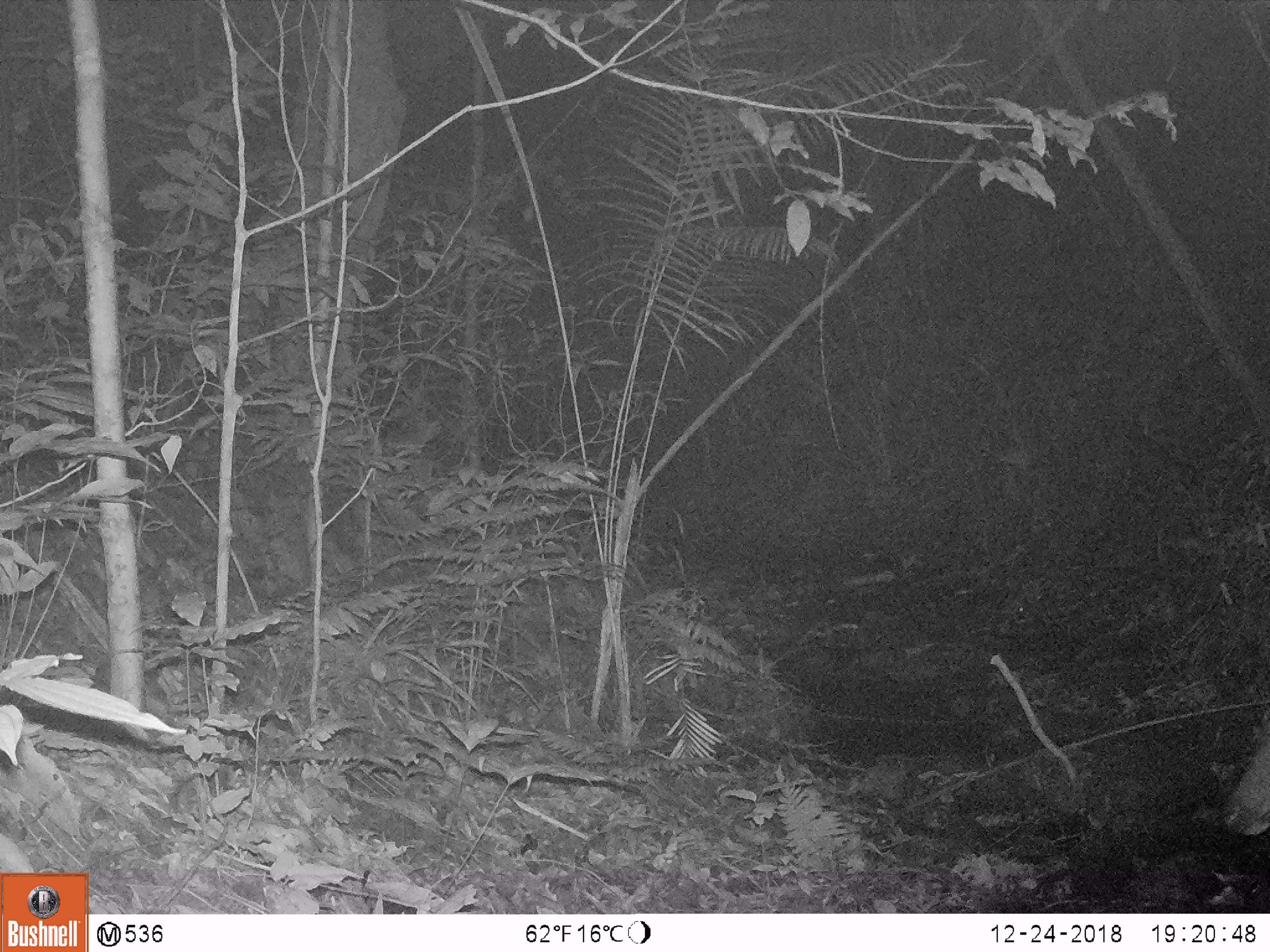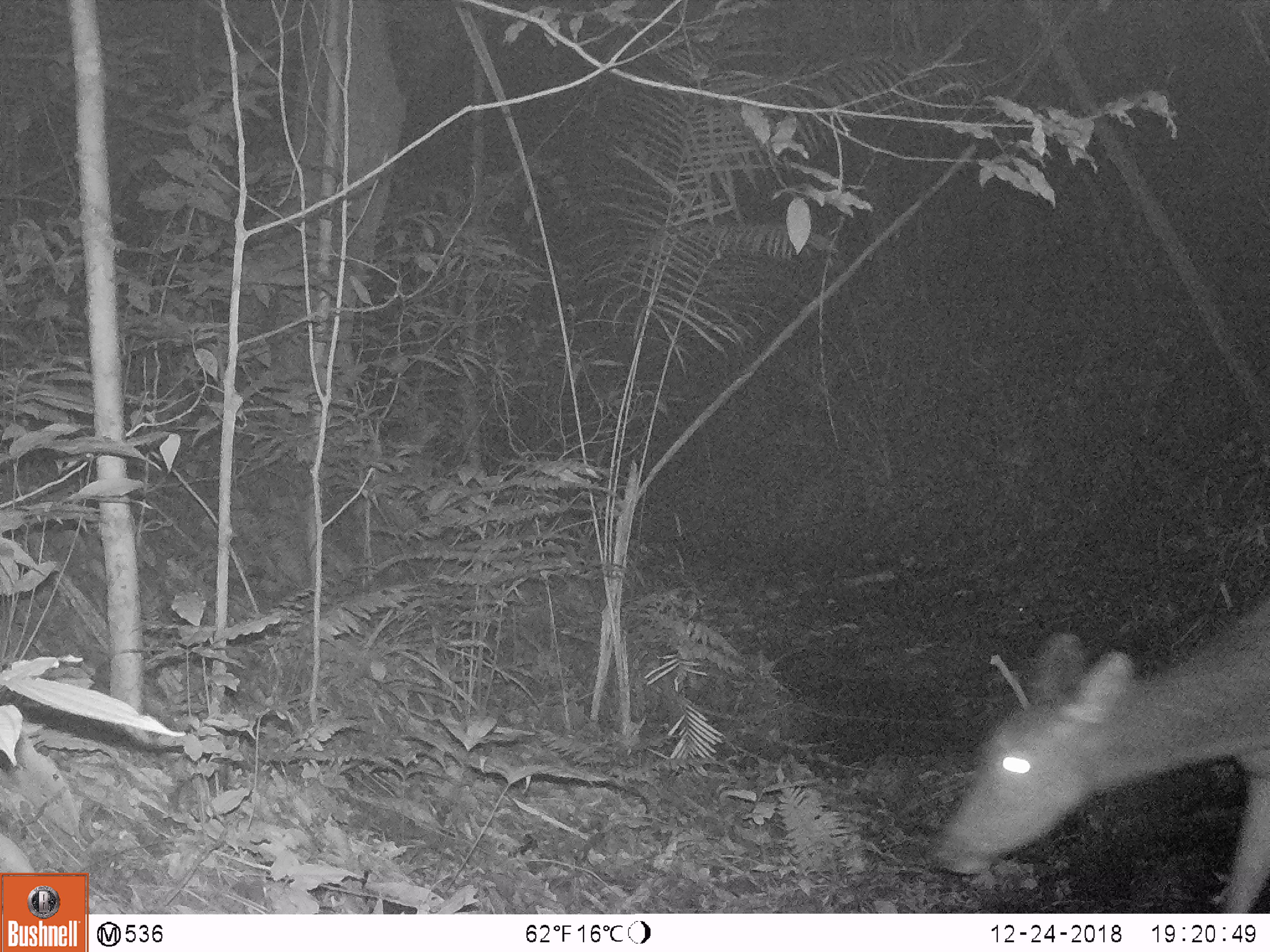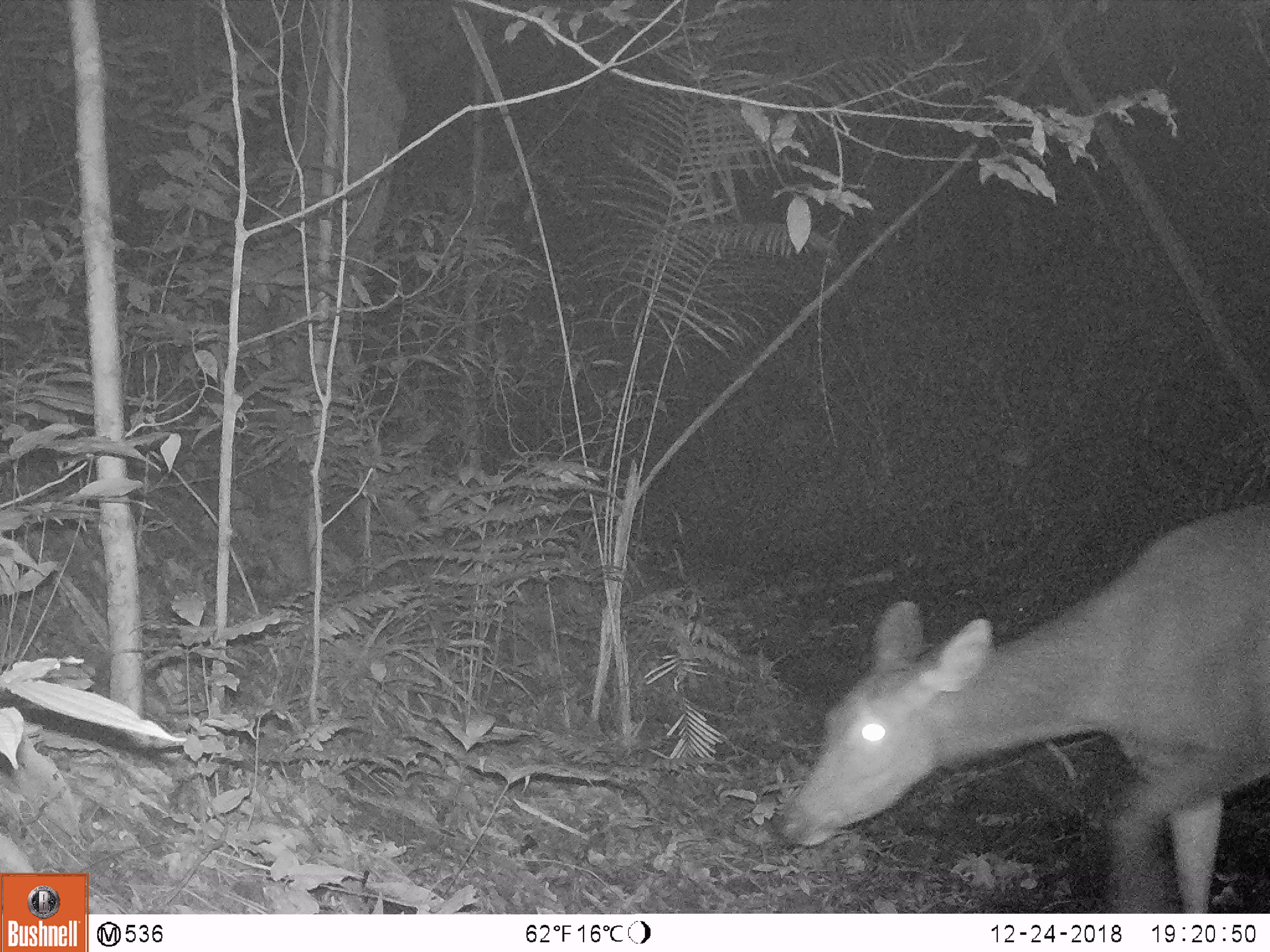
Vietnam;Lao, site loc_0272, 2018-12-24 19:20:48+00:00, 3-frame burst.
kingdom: Animalia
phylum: Chordata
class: Mammalia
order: Artiodactyla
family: Cervidae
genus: Rusa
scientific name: Rusa unicolor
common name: sambar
Sambar (Rusa unicolor). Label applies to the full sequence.